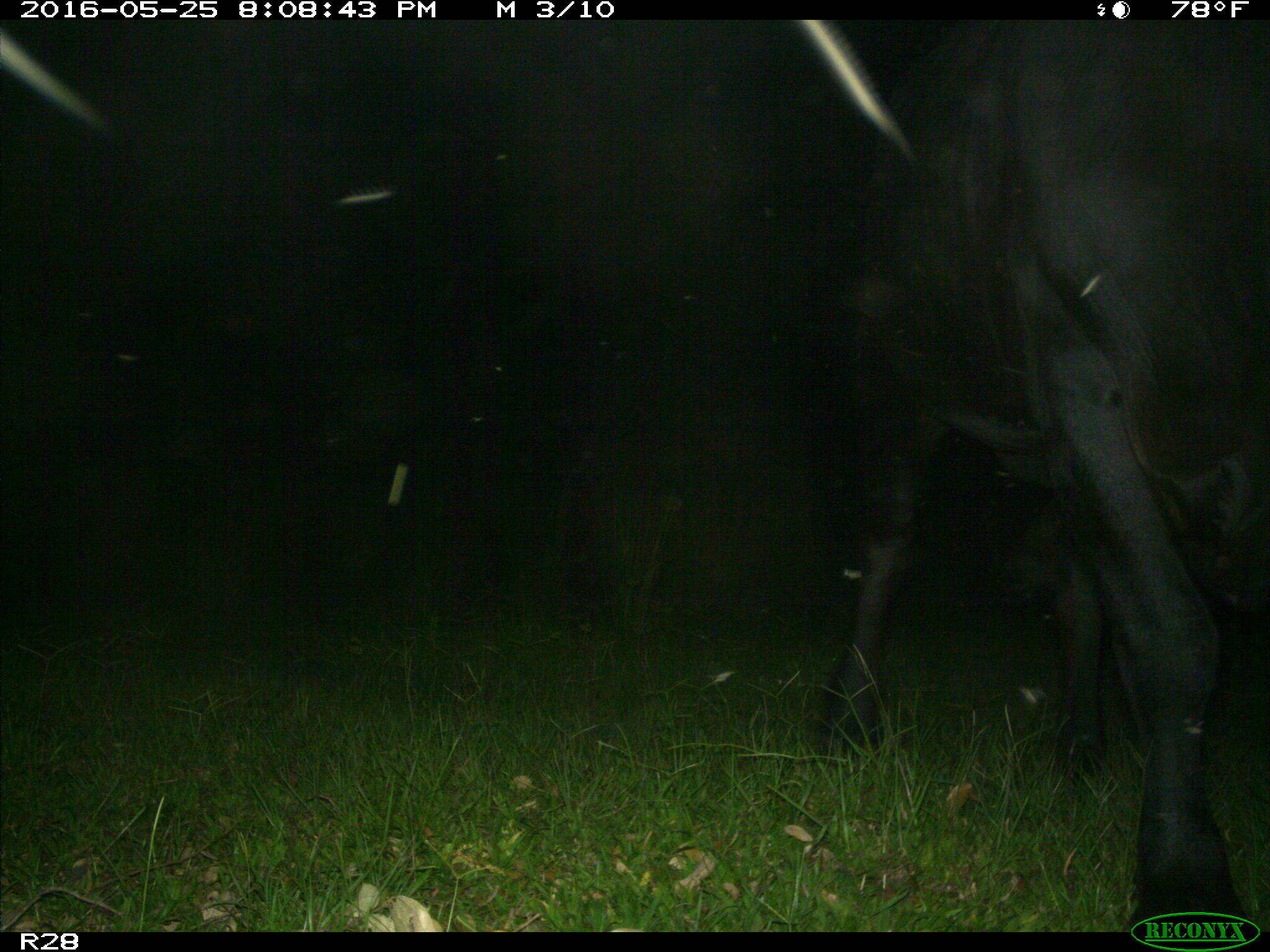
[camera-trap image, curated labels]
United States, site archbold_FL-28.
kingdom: Animalia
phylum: Chordata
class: Mammalia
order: Artiodactyla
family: Bovidae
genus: Bos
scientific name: Bos taurus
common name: domestic cow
Bos taurus (domestic cow).